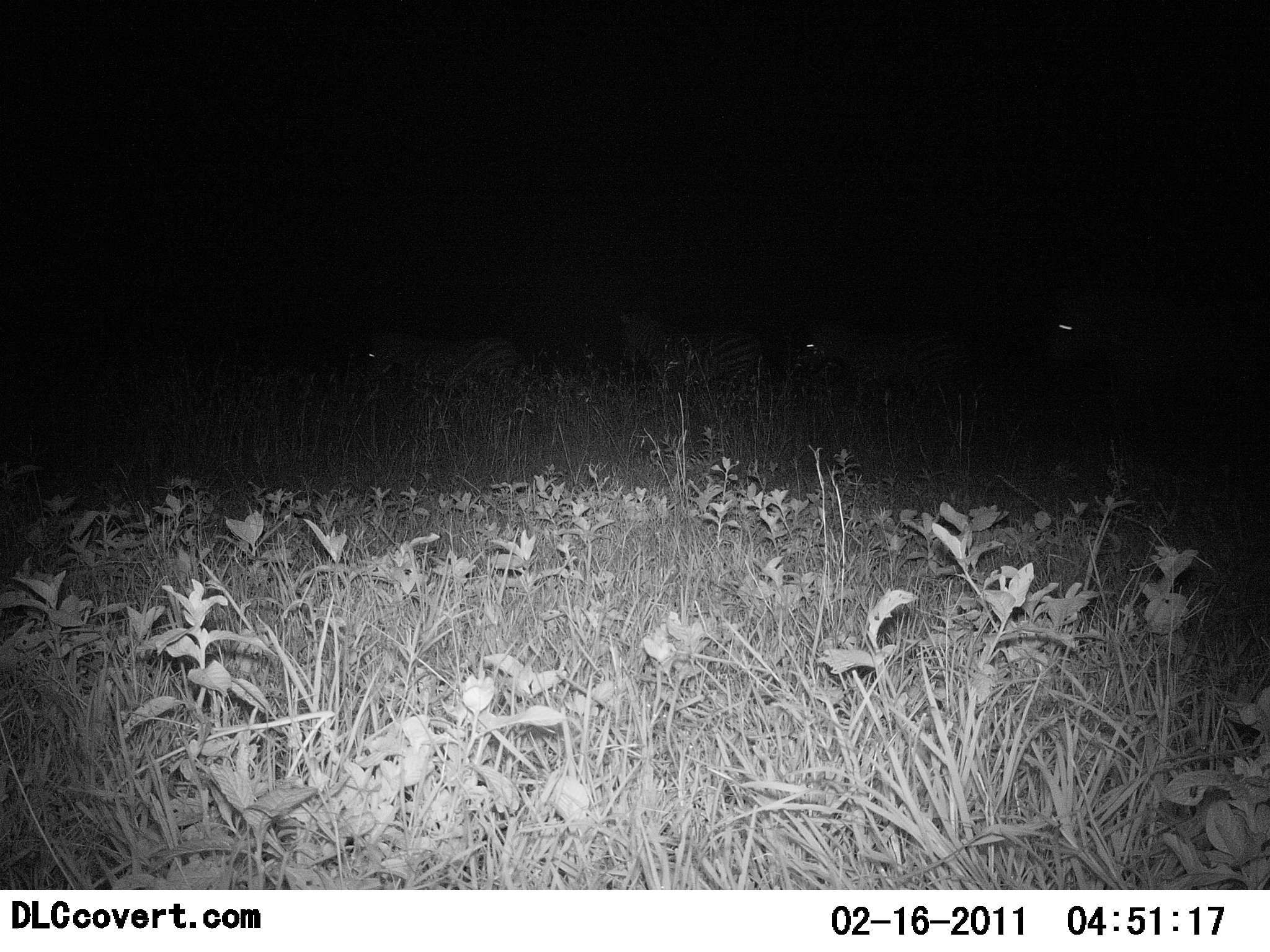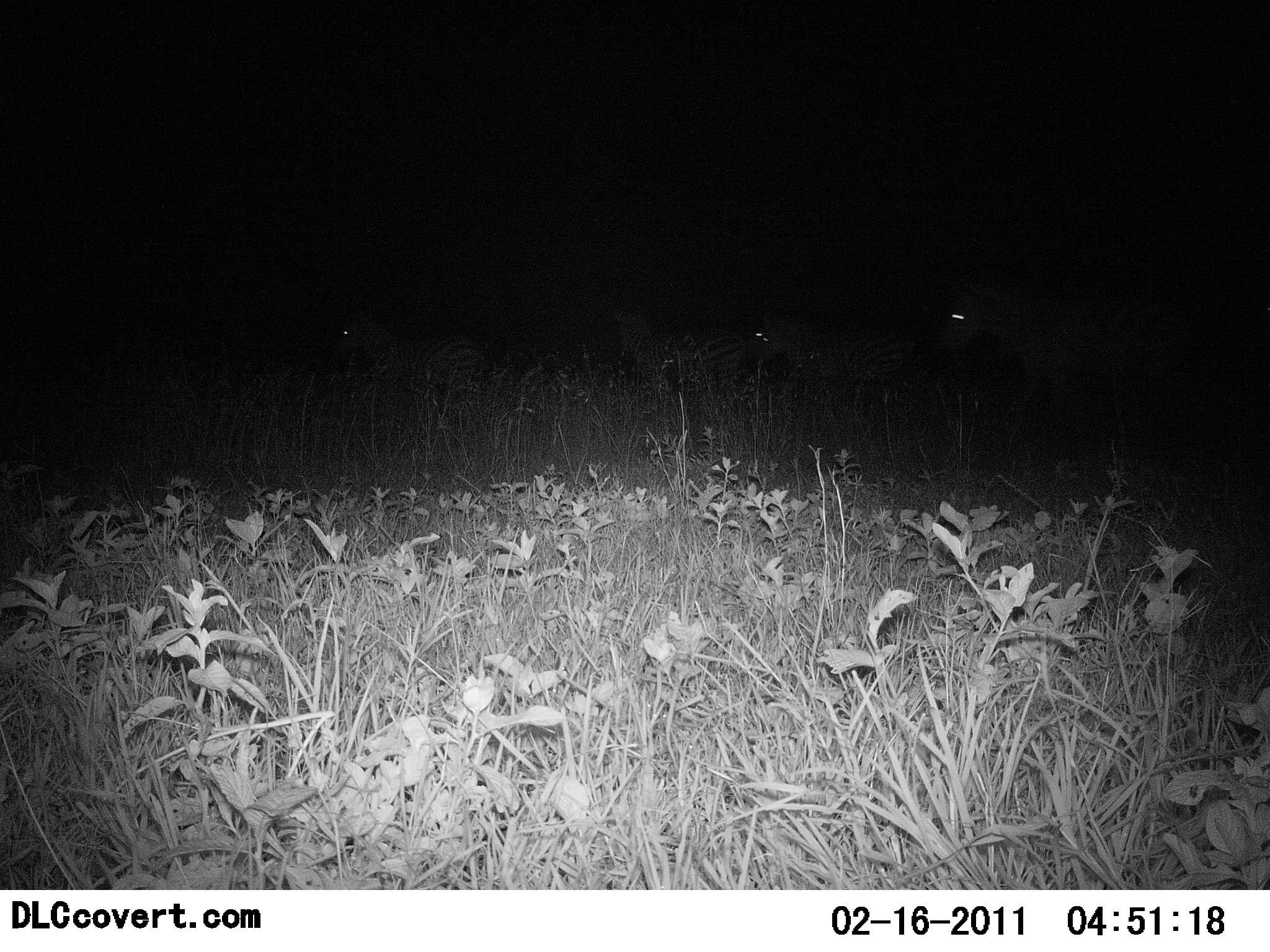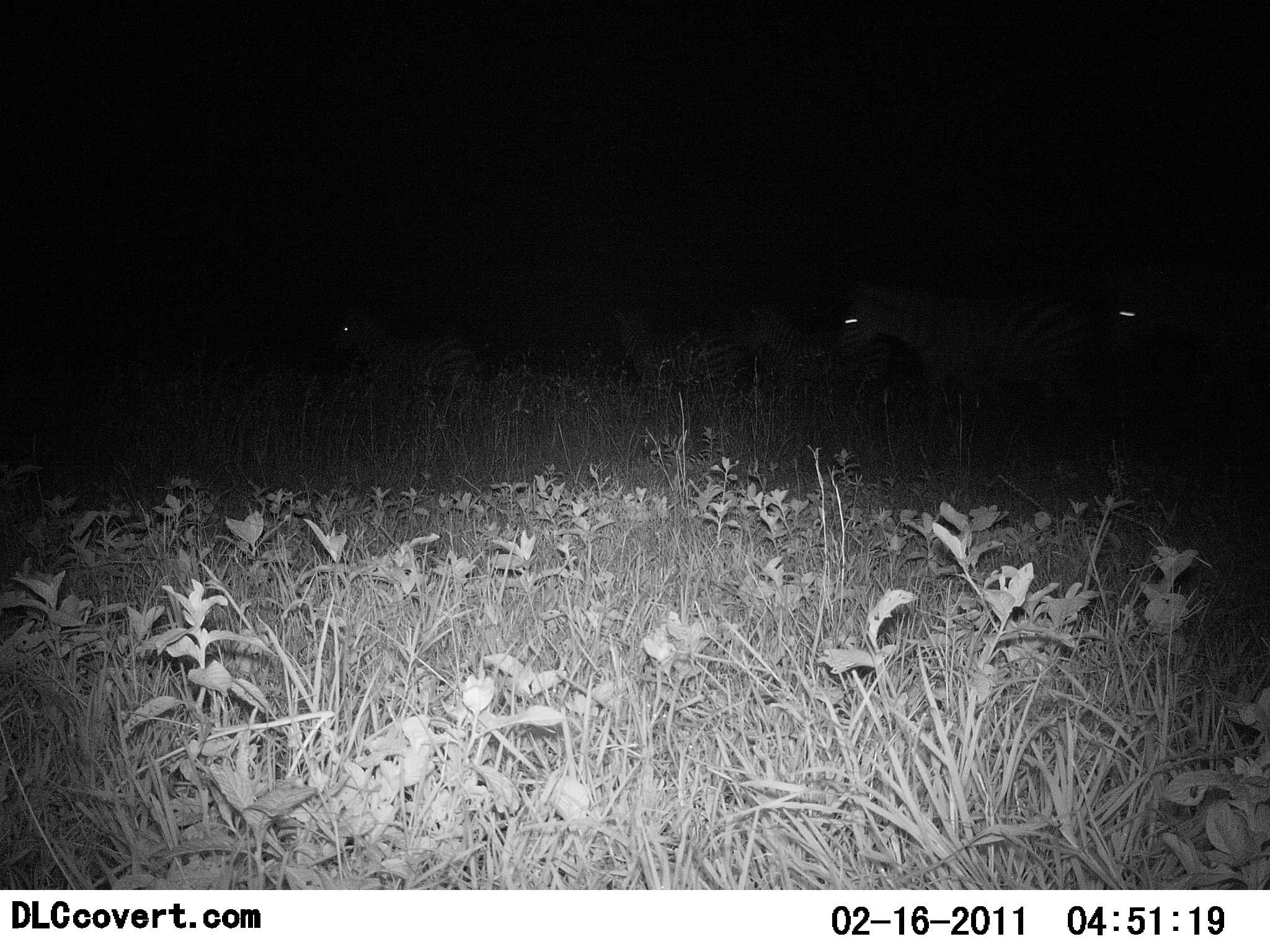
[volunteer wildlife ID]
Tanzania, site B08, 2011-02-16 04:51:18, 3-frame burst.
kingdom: Animalia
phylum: Chordata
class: Mammalia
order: Perissodactyla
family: Equidae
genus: Equus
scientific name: Equus quagga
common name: plains zebra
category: zebra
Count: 4.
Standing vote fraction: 30%.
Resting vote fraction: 0%.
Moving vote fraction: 70%.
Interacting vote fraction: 0%.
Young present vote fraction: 0%.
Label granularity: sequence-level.